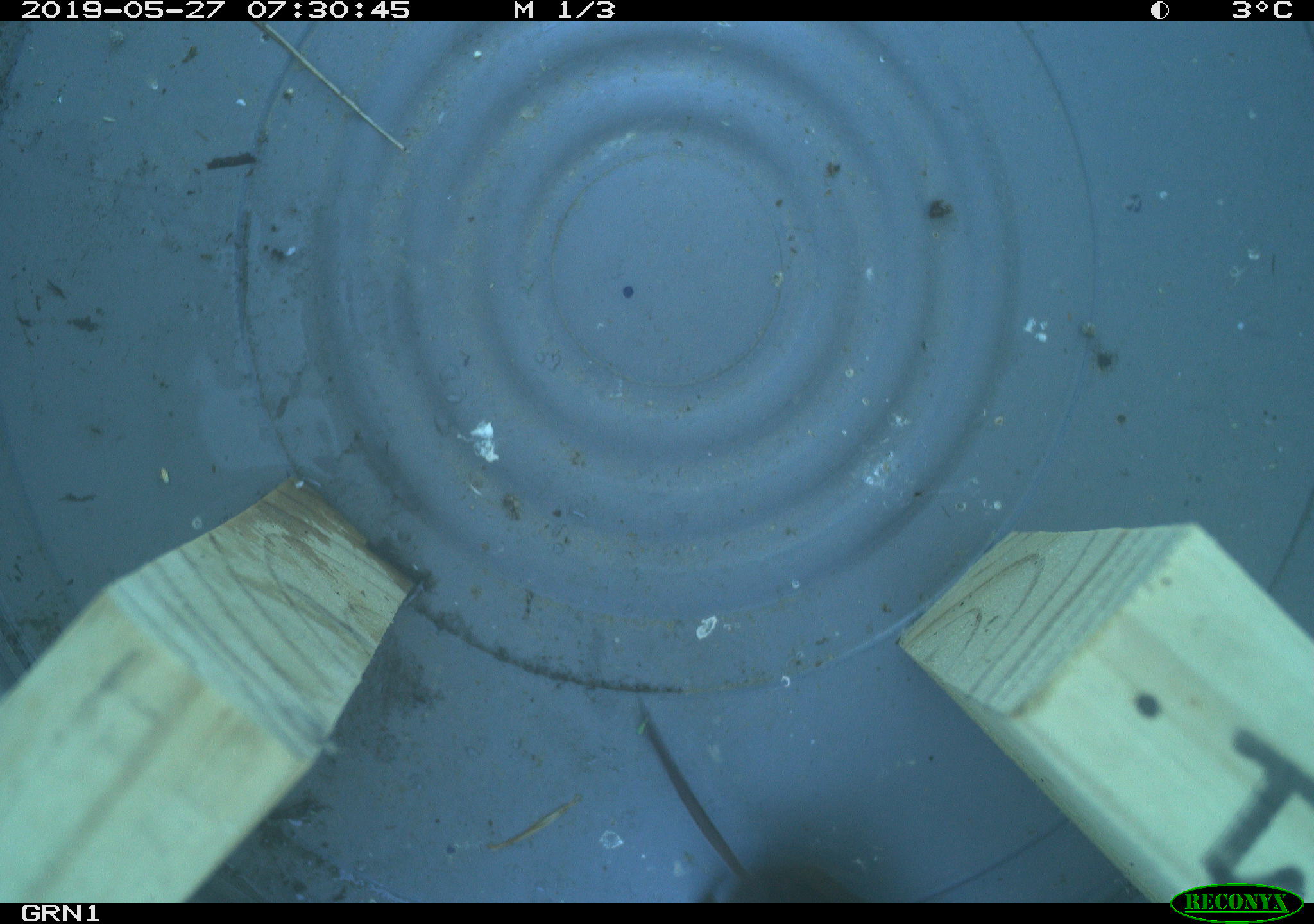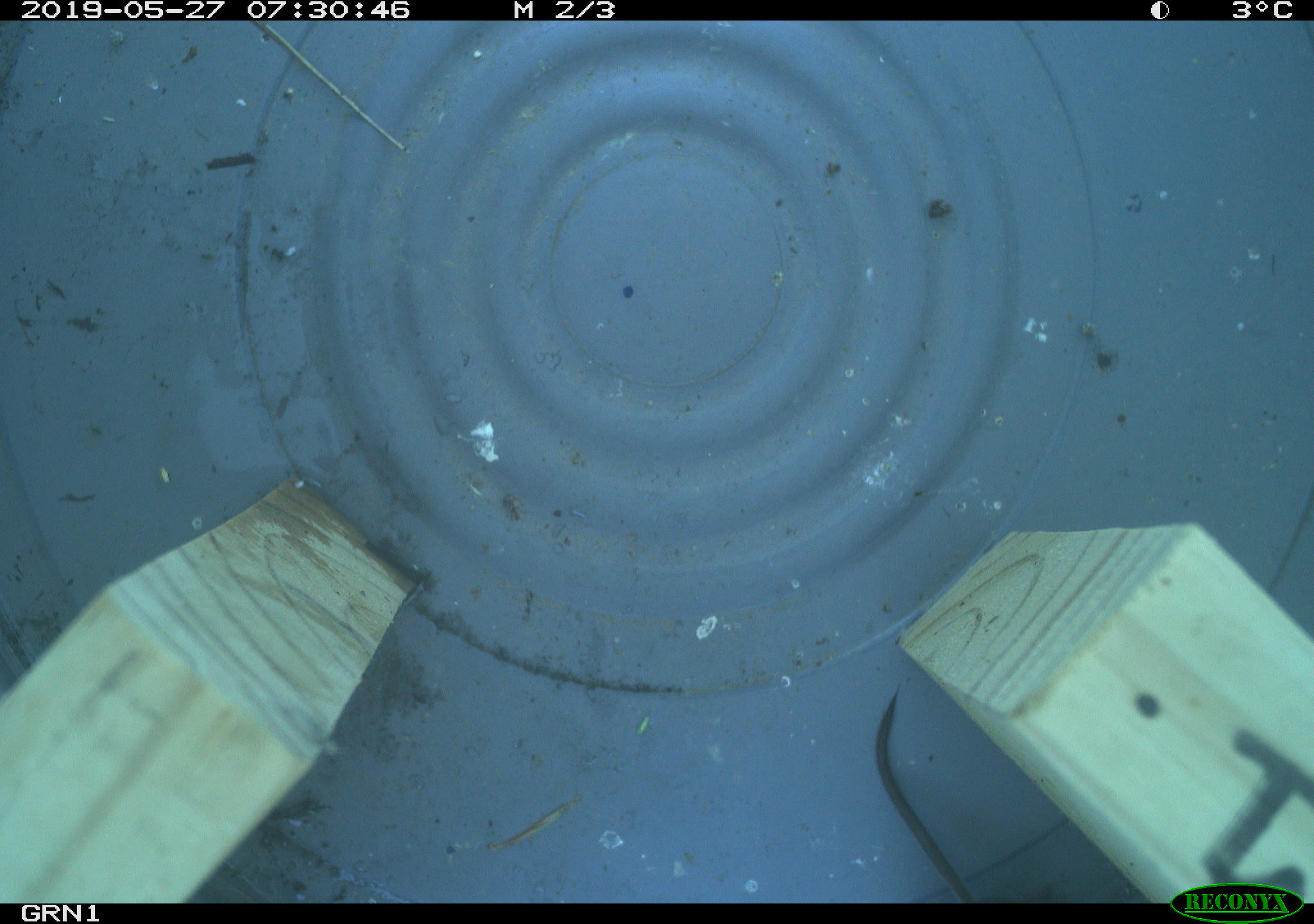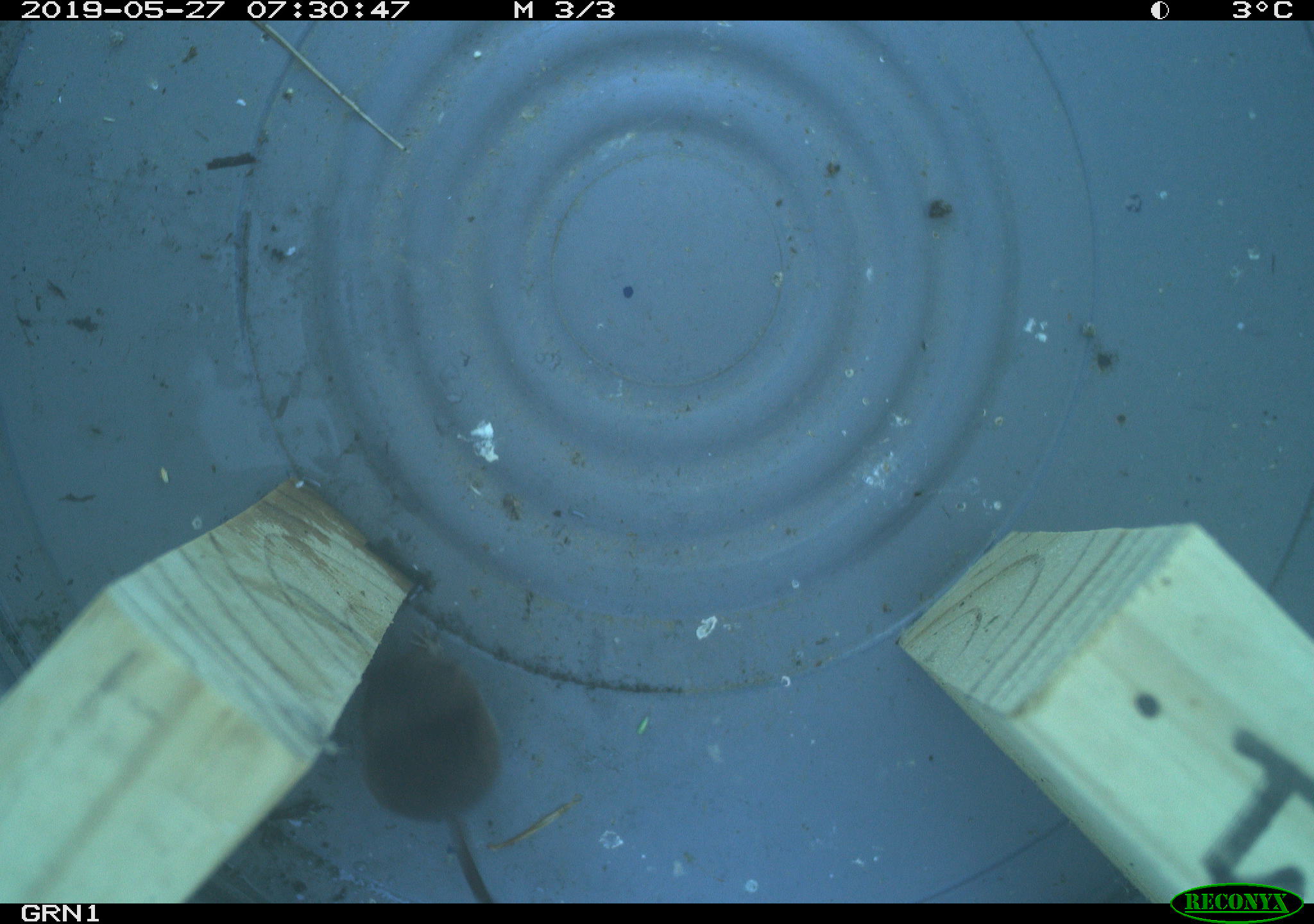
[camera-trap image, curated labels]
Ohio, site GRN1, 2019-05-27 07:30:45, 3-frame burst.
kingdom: Animalia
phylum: Chordata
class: Mammalia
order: Eulipotyphla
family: Soricidae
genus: Sorex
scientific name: Sorex cinereus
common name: masked shrew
Masked shrew (Sorex cinereus).